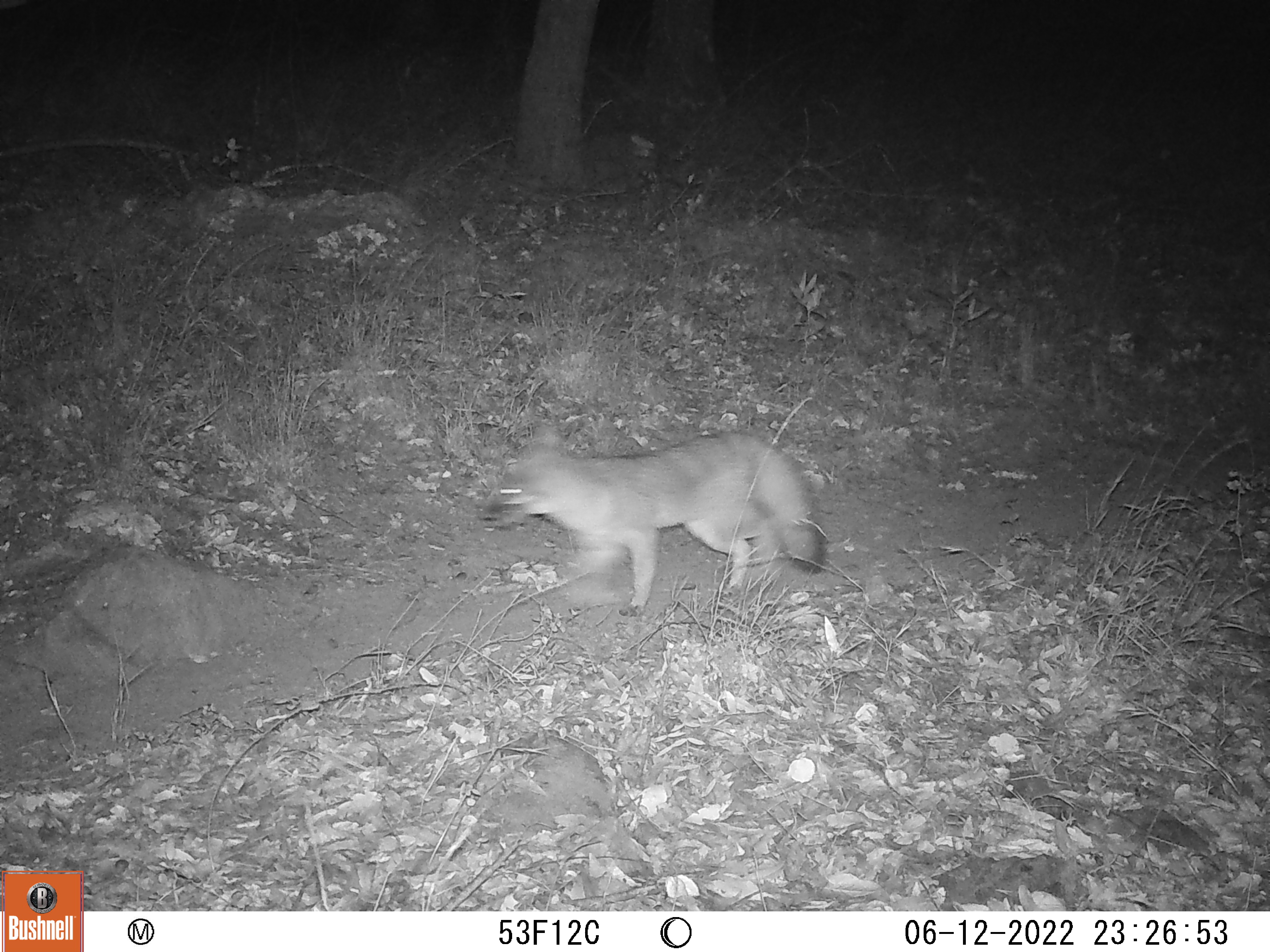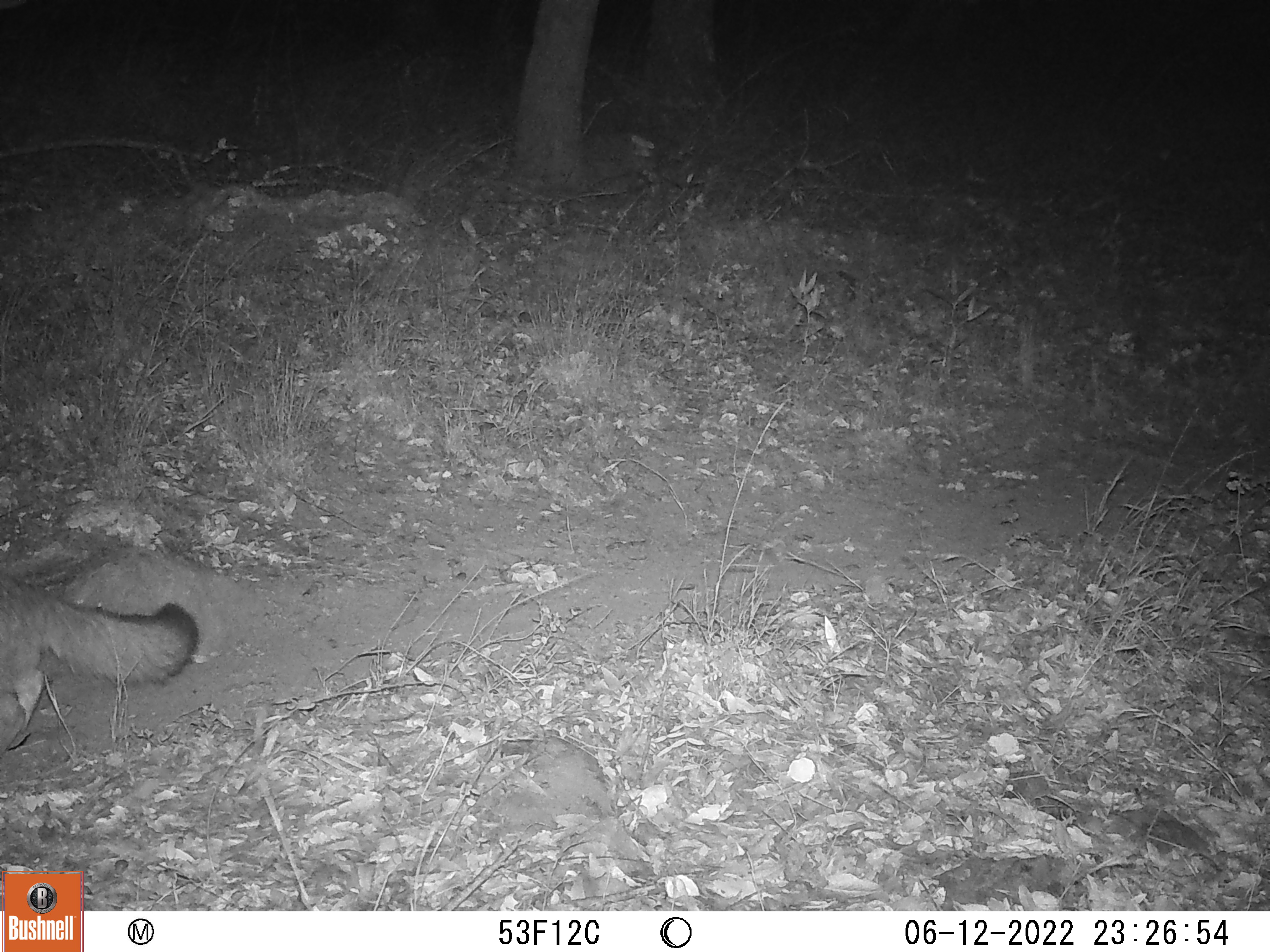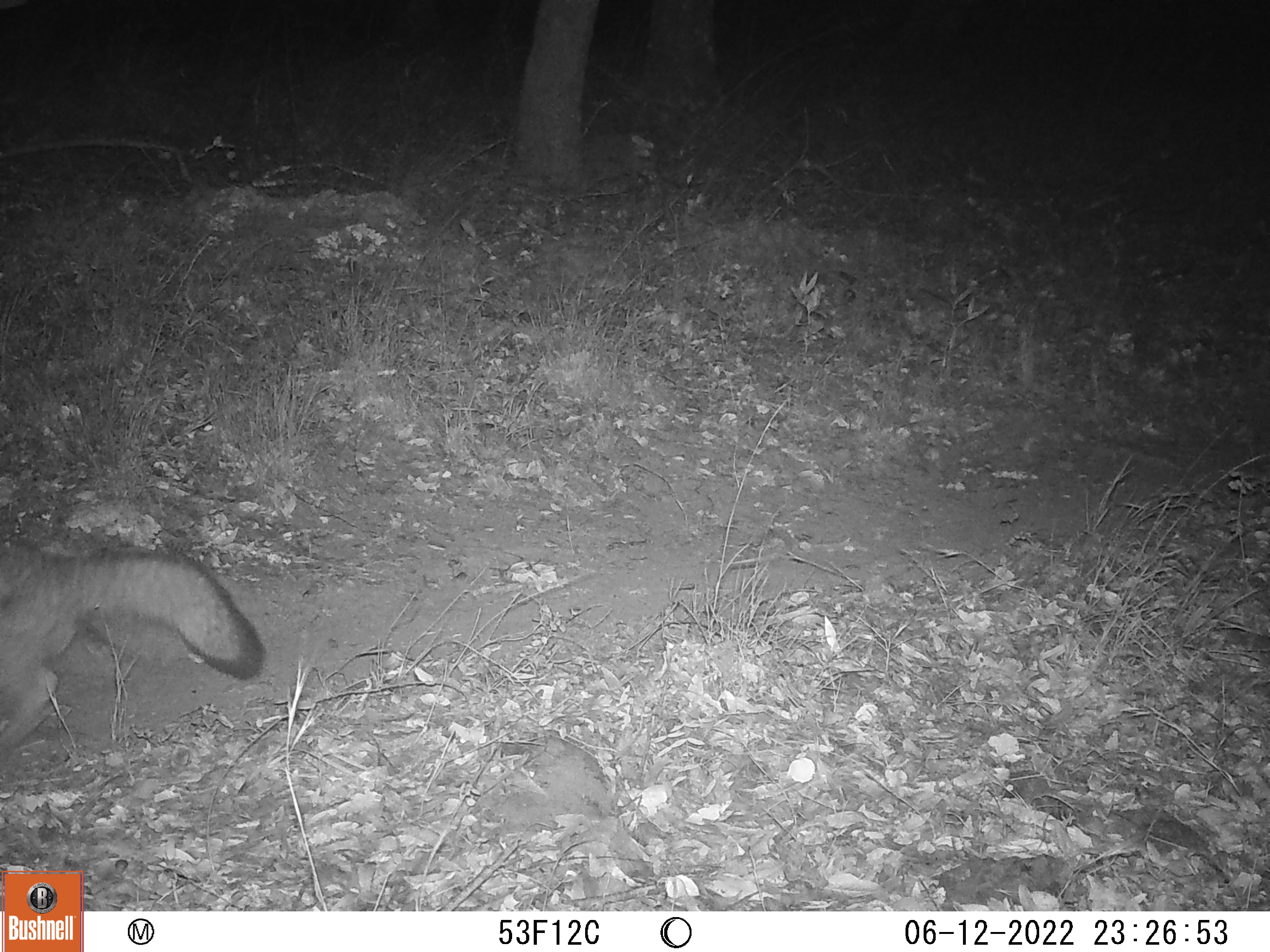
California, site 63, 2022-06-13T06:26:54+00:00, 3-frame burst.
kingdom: Animalia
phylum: Chordata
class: Mammalia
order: Carnivora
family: Canidae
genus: Urocyon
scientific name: Urocyon cinereoargenteus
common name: gray fox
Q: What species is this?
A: Gray fox (Urocyon cinereoargenteus).